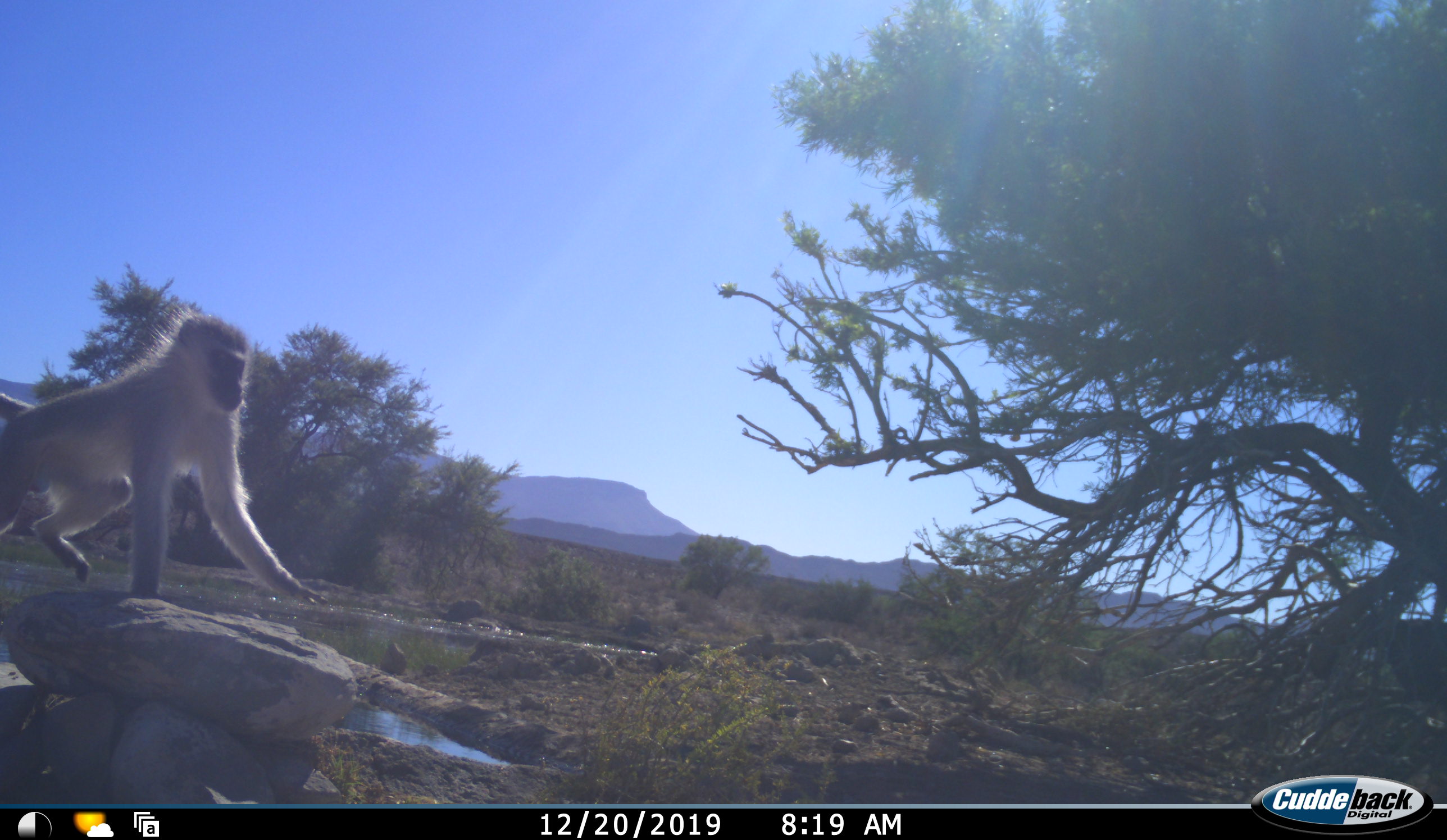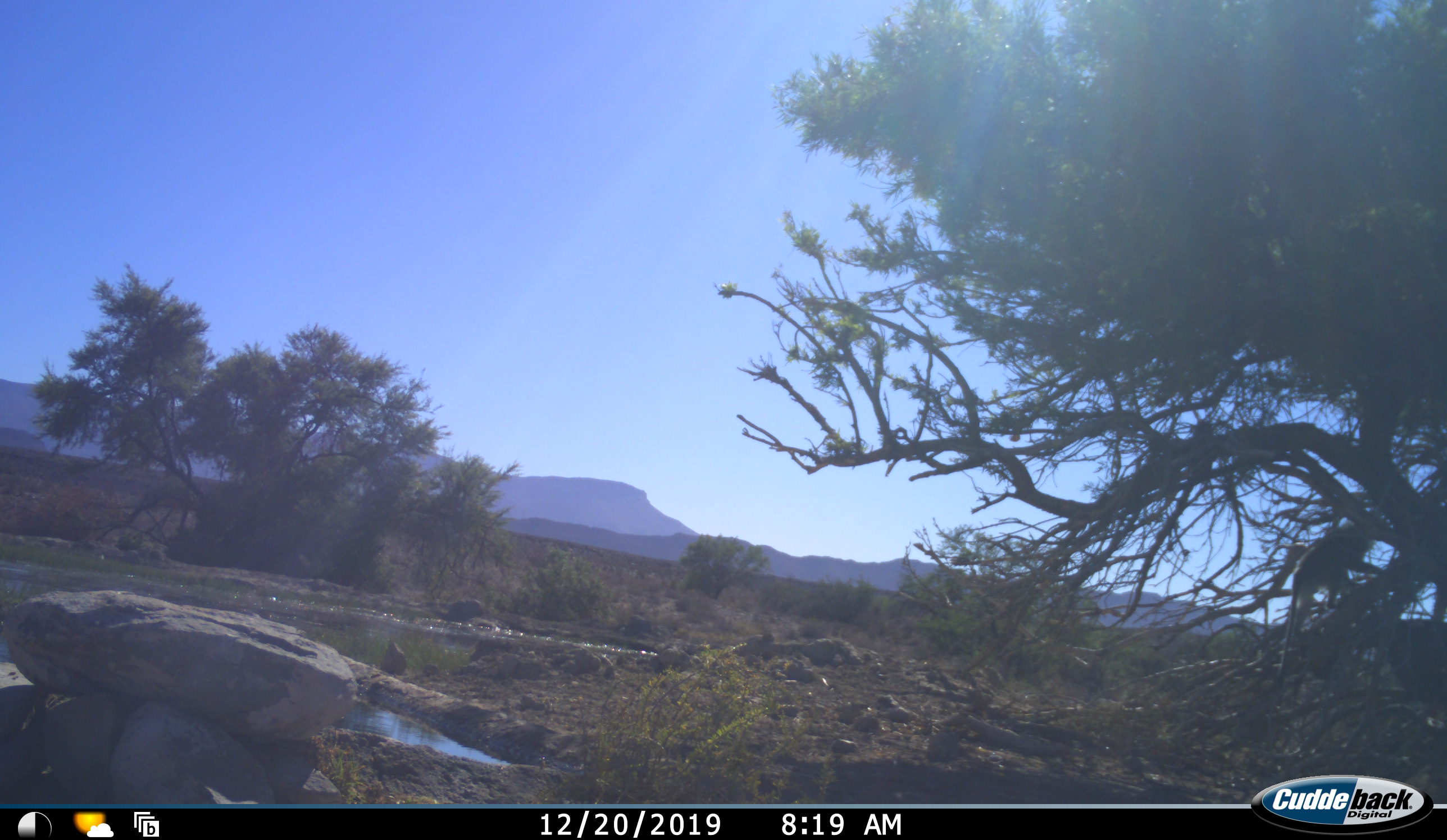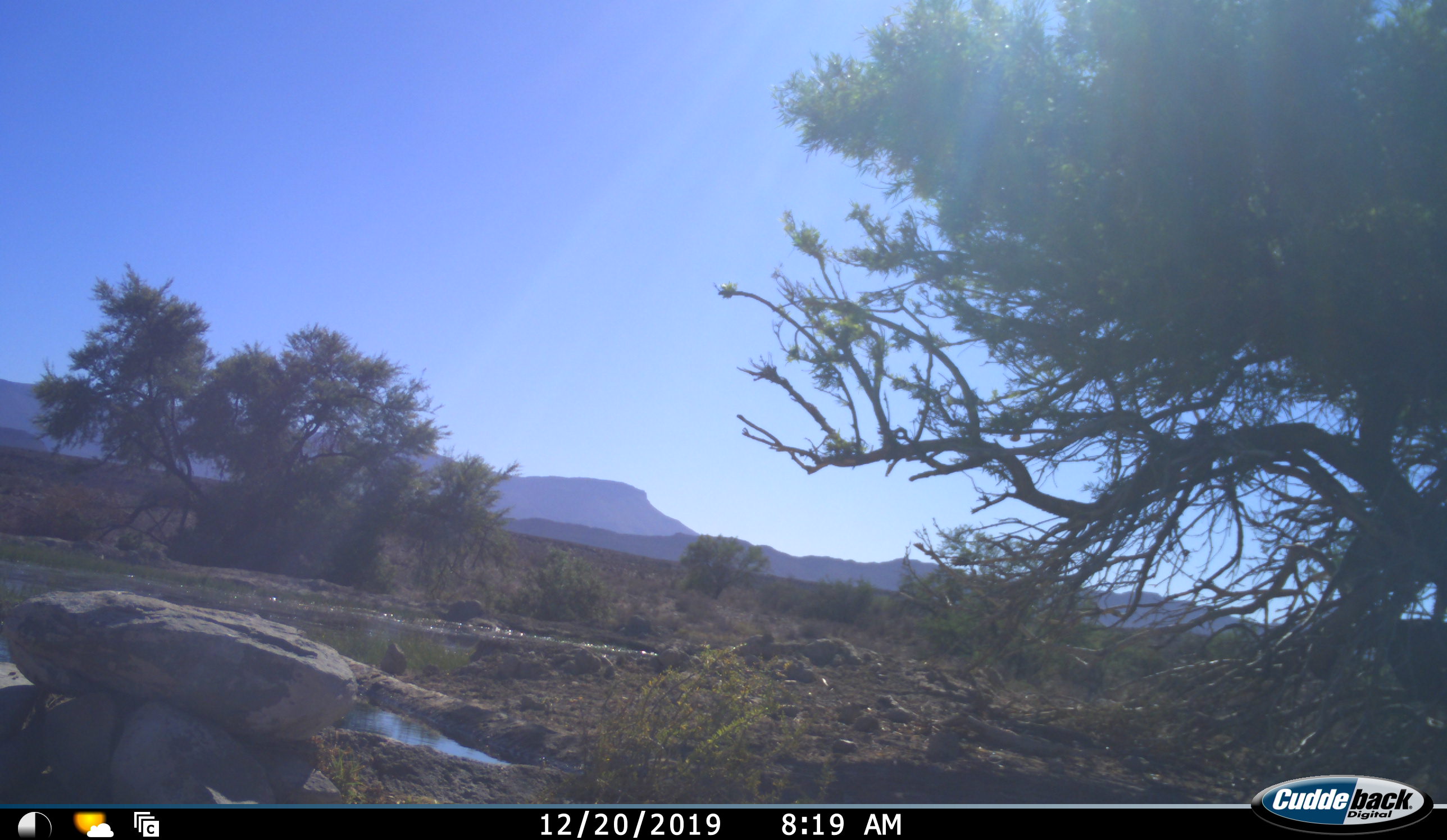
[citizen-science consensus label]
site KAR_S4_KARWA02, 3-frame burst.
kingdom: Animalia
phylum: Chordata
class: Mammalia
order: Primates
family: Cercopithecidae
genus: Chlorocebus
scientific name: Chlorocebus pygerythrus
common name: vervet monkey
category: monkeyvervet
Monkeyvervet (vervet monkey) (Chlorocebus pygerythrus), count 1. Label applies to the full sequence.